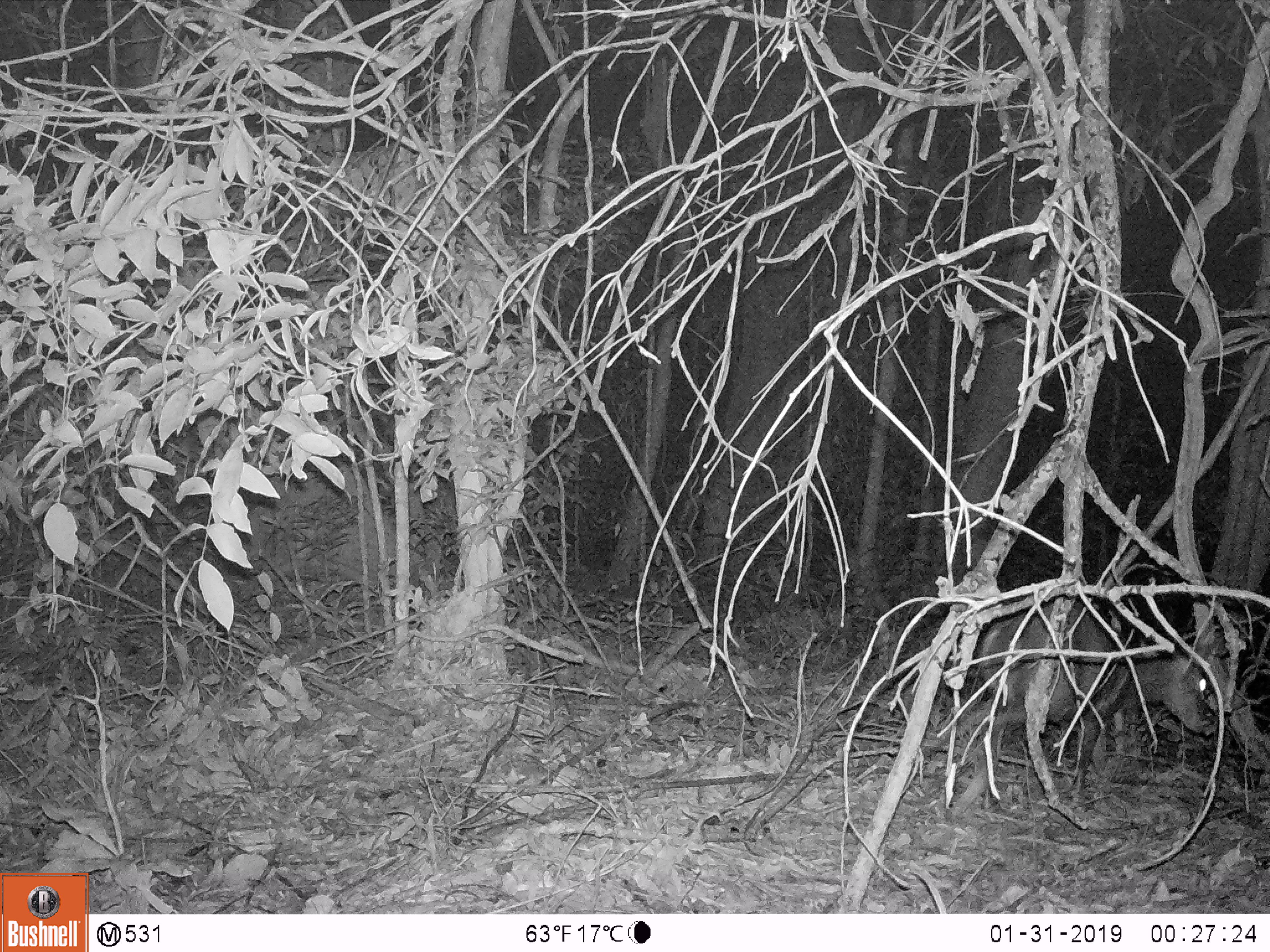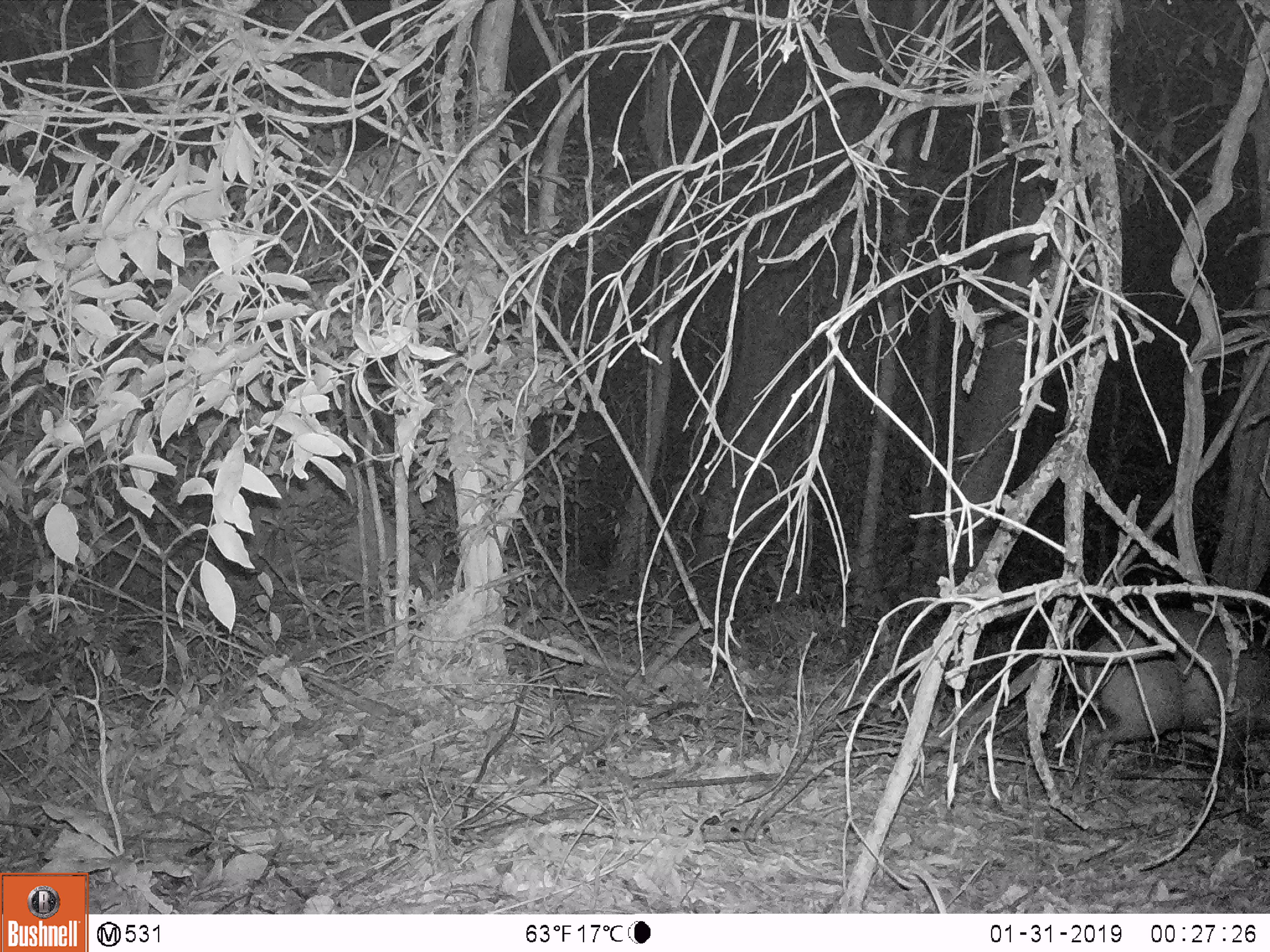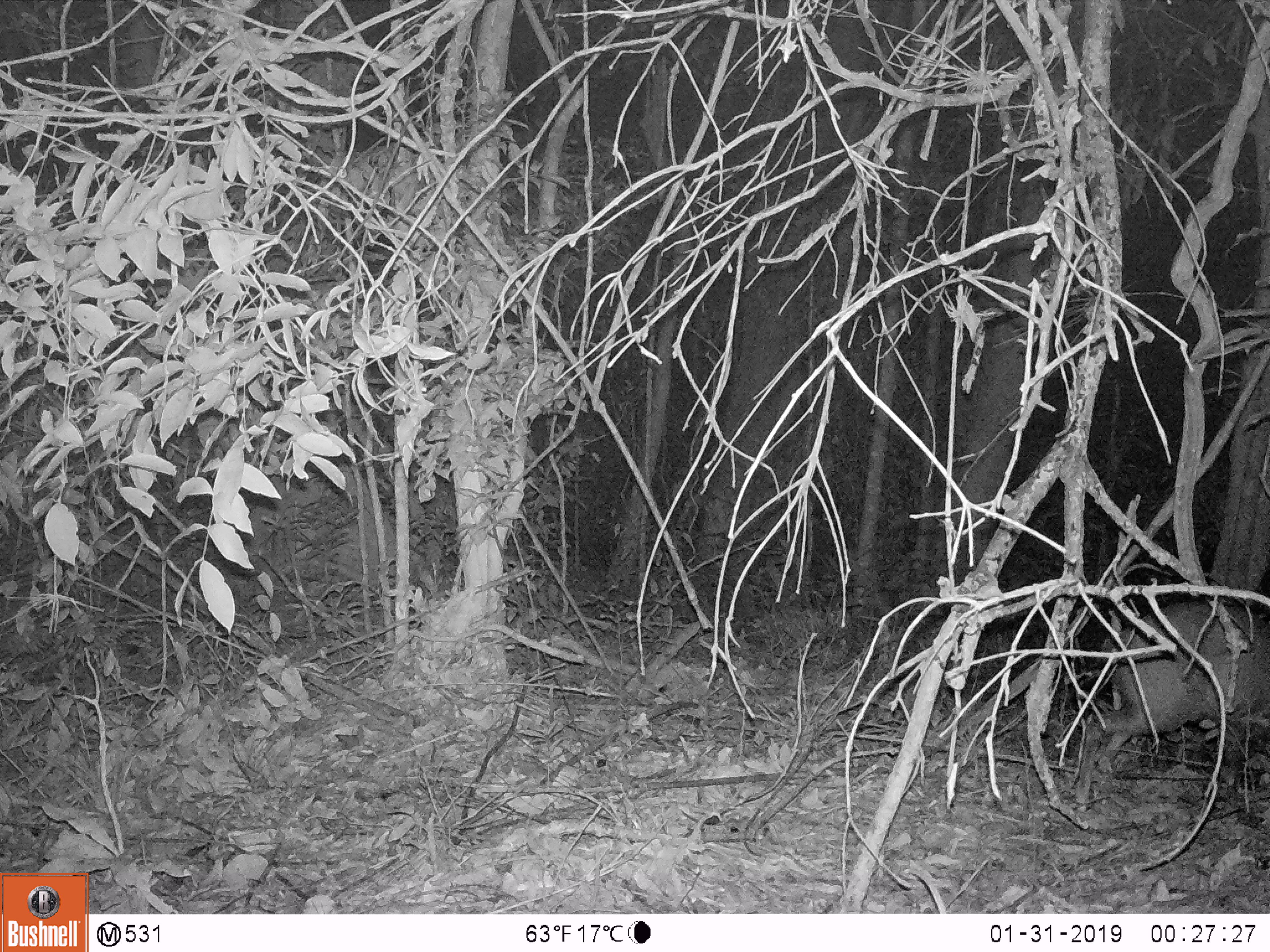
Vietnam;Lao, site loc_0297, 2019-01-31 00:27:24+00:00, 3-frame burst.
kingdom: Animalia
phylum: Chordata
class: Mammalia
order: Artiodactyla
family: Cervidae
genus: Muntiacus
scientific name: Muntiacus rooseveltorum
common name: roosevelt's muntjac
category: roosevelts muntjac group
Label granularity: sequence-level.